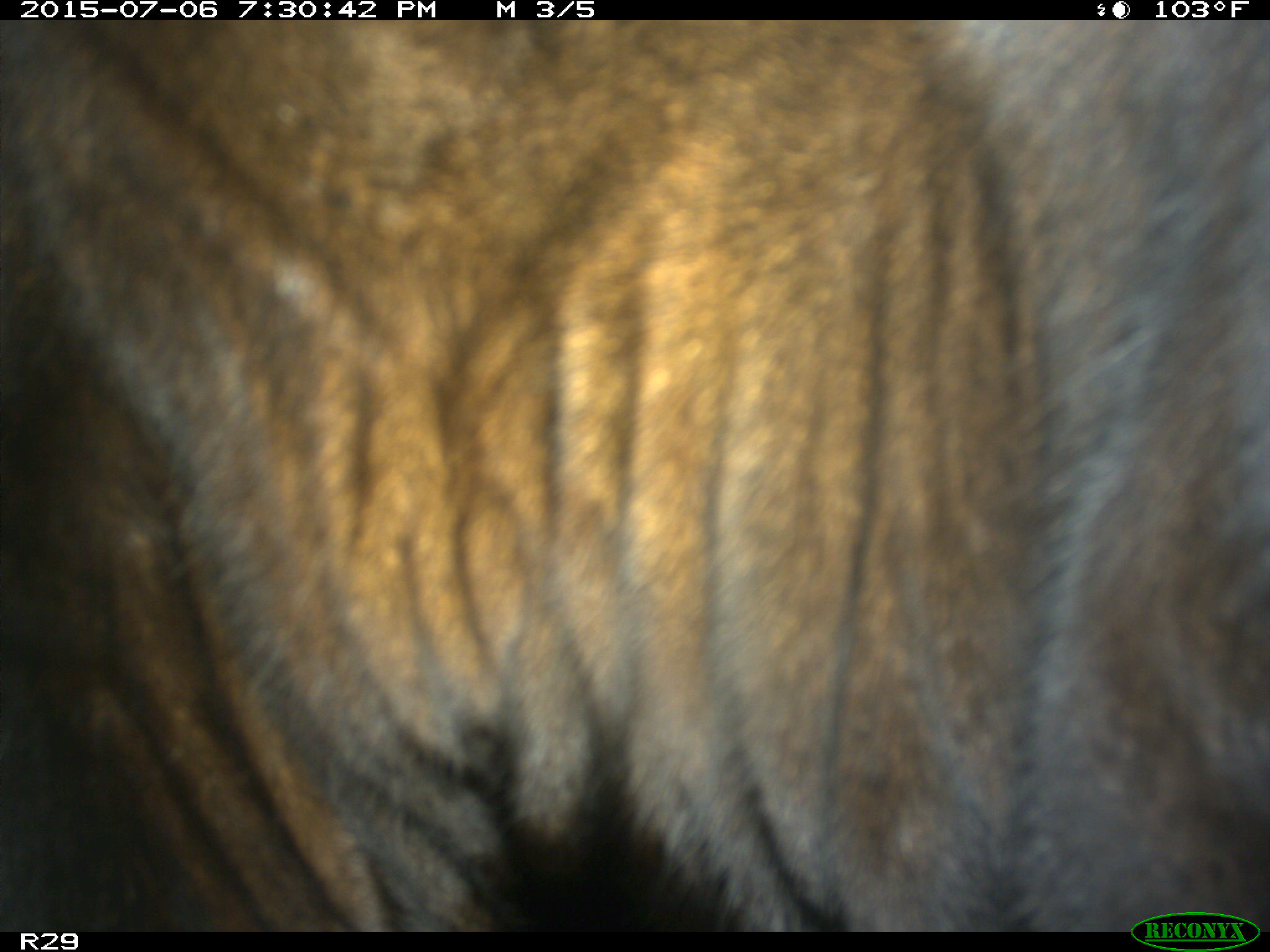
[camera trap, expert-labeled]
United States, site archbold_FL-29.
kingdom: Animalia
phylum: Chordata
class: Mammalia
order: Artiodactyla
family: Bovidae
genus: Bos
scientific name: Bos taurus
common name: domestic cow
Bos taurus (domestic cow).